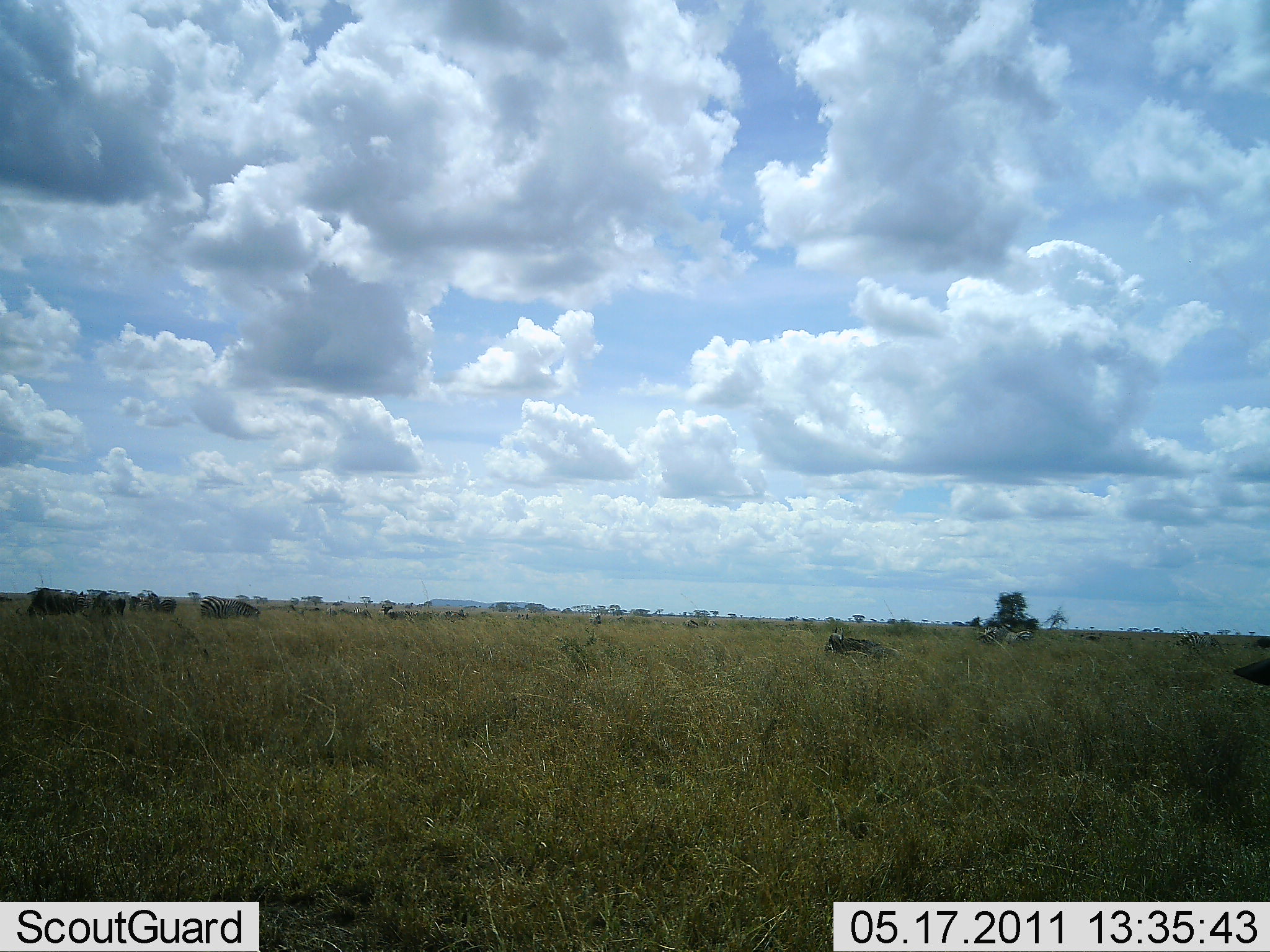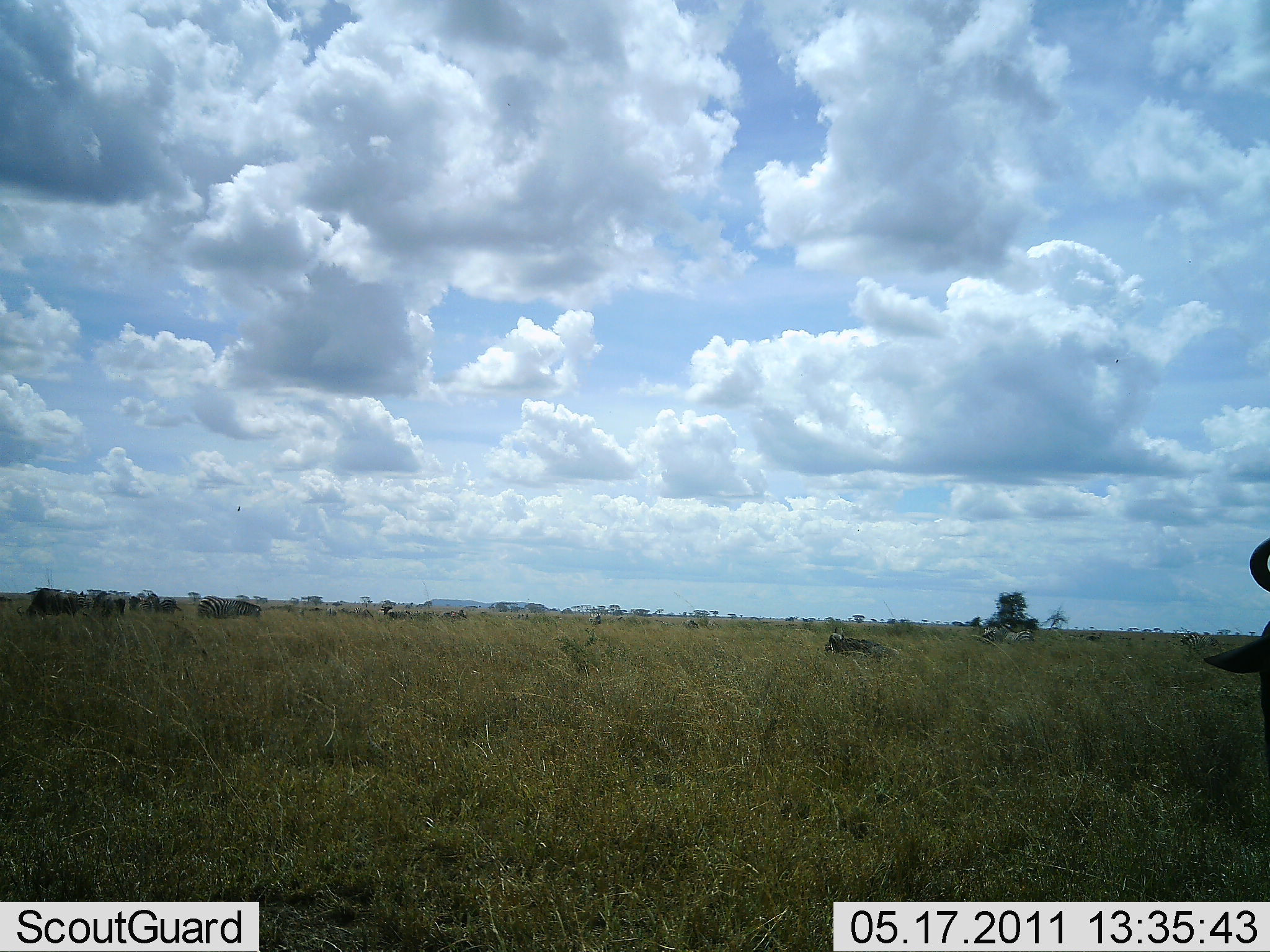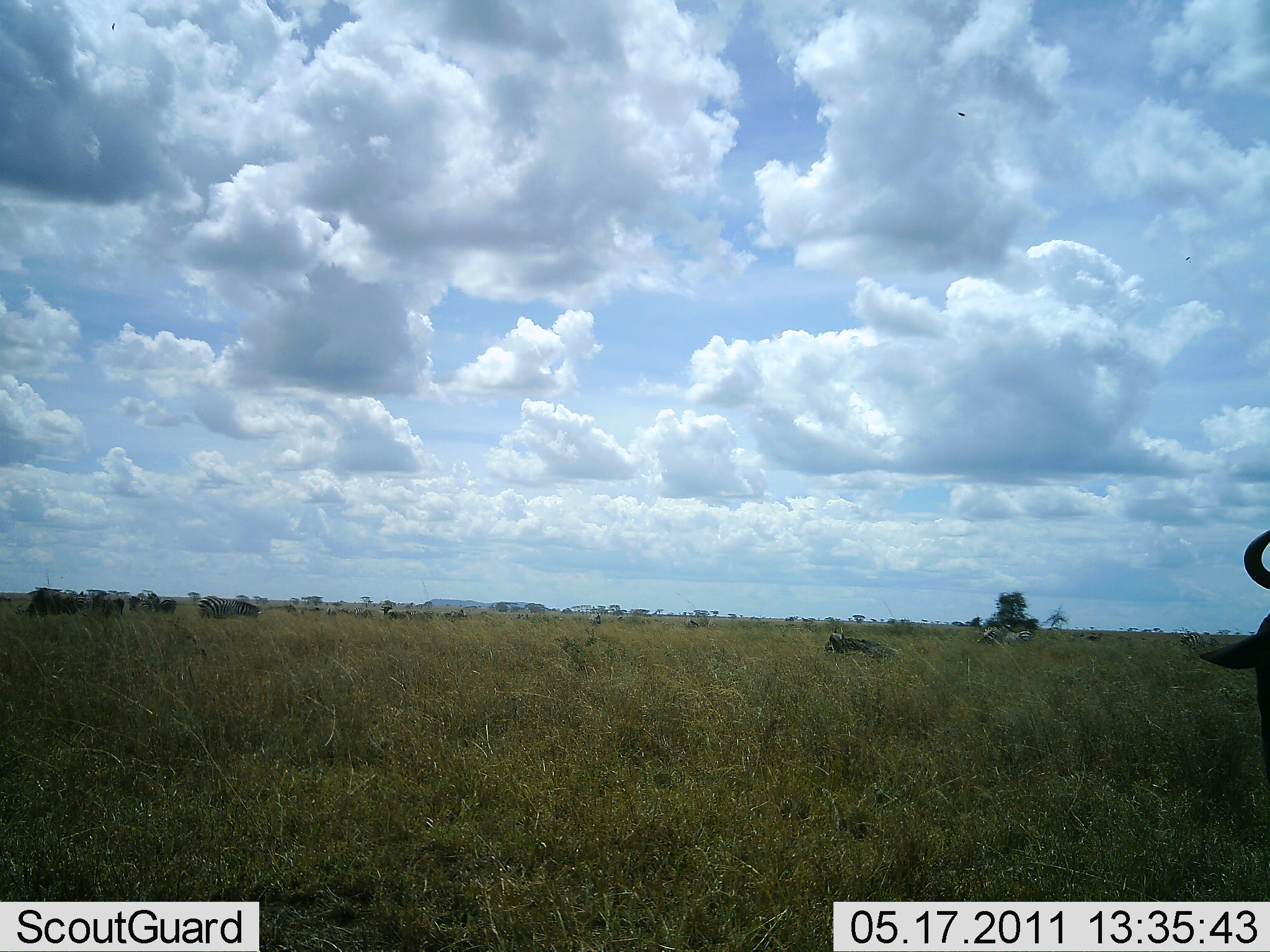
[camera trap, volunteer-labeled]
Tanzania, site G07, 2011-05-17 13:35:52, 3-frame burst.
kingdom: Animalia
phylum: Chordata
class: Mammalia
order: Artiodactyla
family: Bovidae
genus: Connochaetes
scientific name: Connochaetes taurinus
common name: blue wildebeest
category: wildebeest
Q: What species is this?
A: Wildebeest (blue wildebeest) (Connochaetes taurinus).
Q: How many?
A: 3.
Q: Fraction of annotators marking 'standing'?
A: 77%.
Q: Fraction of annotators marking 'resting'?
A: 23%.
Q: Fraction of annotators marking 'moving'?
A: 8%.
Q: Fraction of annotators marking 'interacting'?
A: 0%.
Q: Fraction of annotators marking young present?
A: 0%.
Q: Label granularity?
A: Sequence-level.